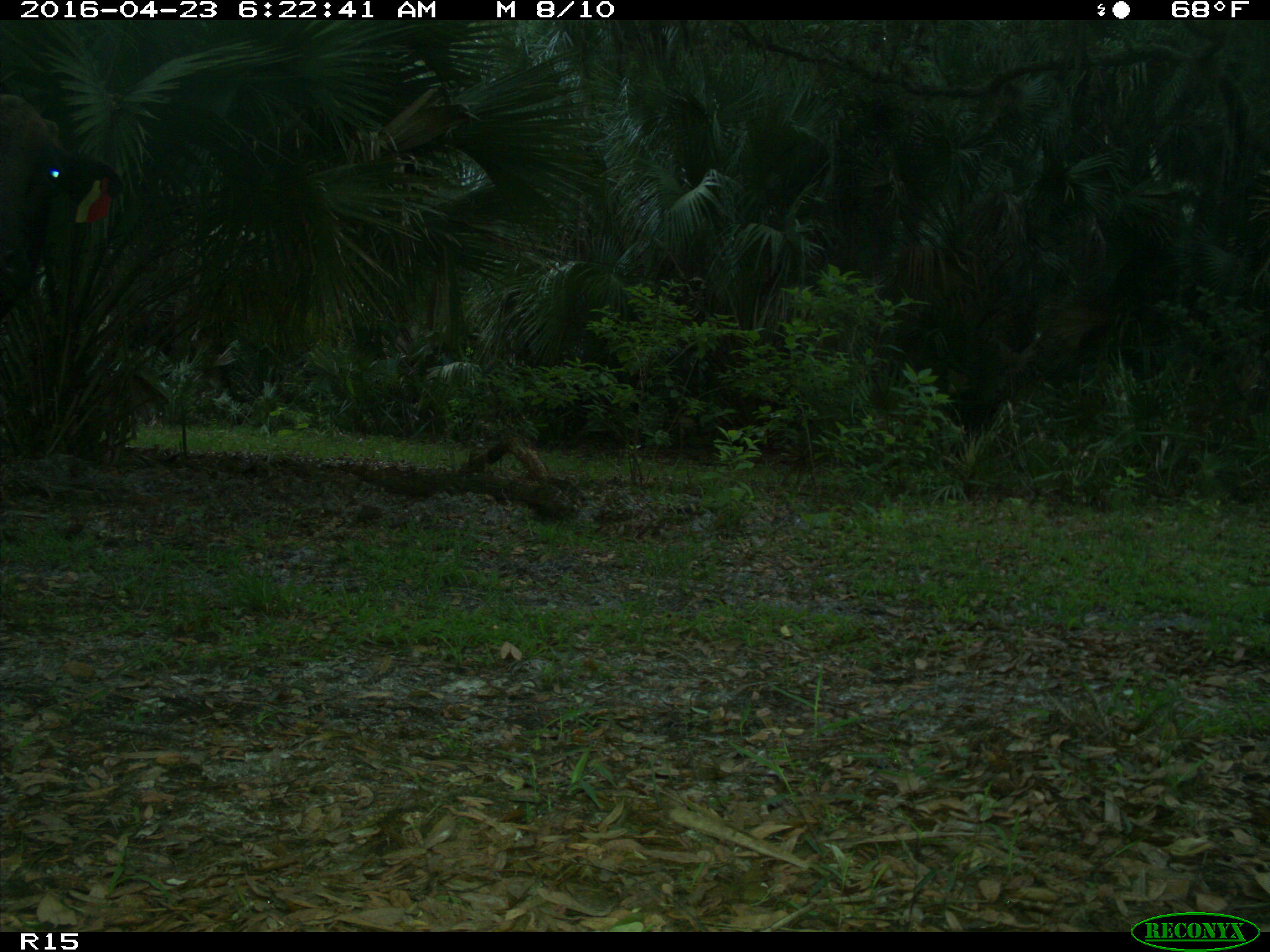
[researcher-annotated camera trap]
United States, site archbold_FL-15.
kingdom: Animalia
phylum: Chordata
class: Mammalia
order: Artiodactyla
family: Bovidae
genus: Bos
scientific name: Bos taurus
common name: domestic cow